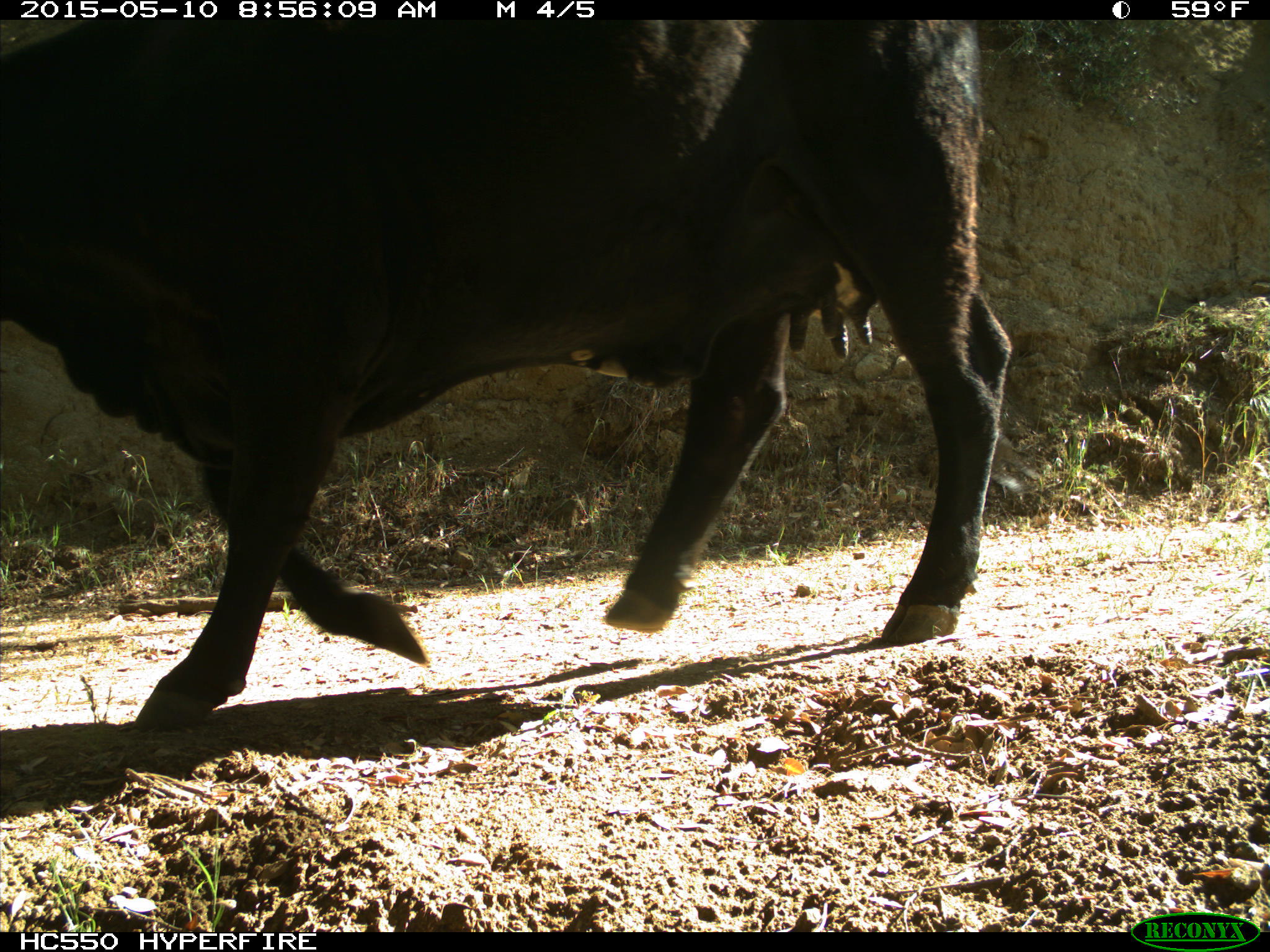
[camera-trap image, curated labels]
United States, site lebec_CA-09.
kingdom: Animalia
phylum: Chordata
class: Mammalia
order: Artiodactyla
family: Bovidae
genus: Bos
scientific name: Bos taurus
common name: domestic cow